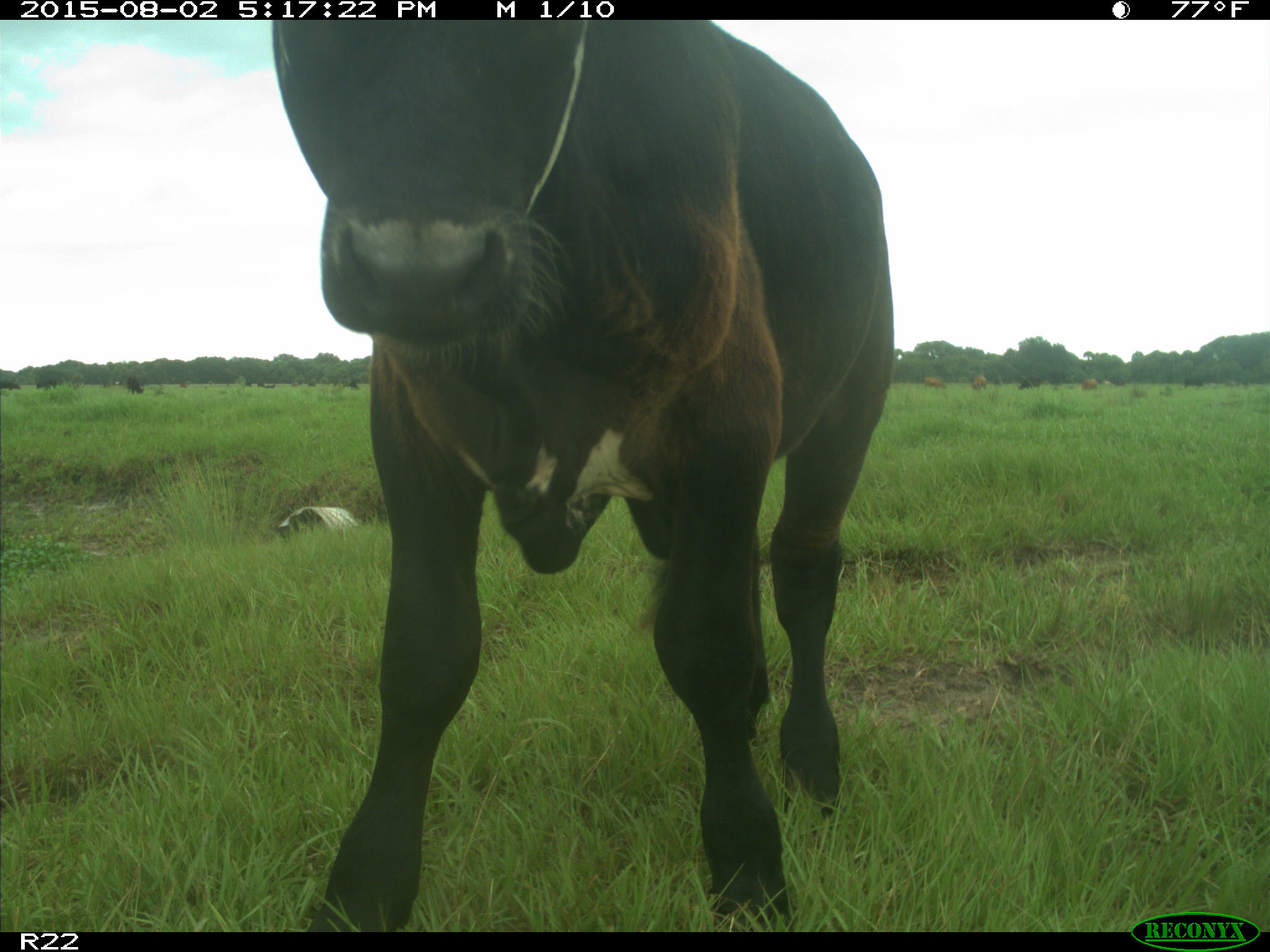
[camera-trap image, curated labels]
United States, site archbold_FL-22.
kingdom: Animalia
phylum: Chordata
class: Mammalia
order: Artiodactyla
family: Bovidae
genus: Bos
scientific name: Bos taurus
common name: domestic cow